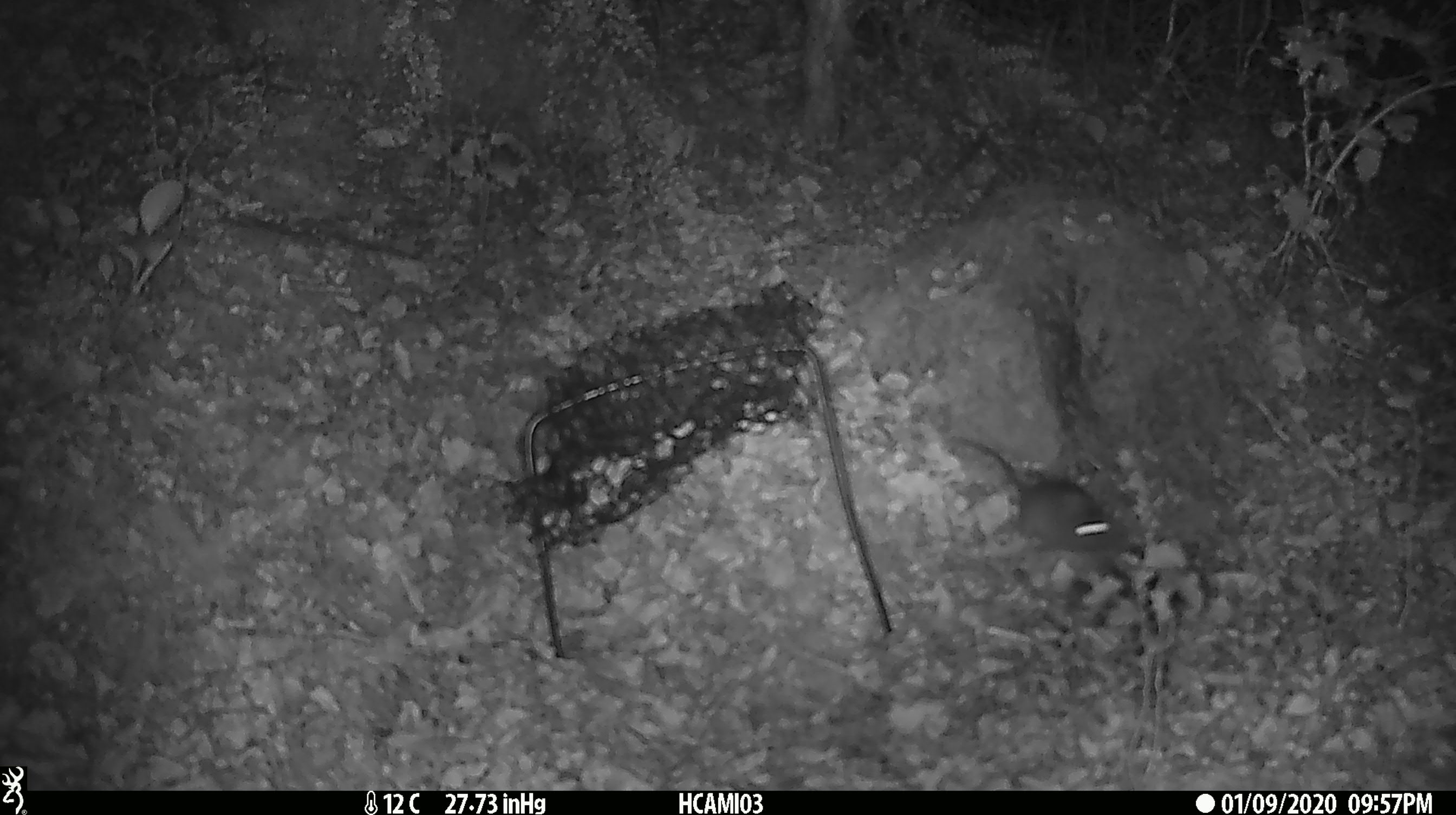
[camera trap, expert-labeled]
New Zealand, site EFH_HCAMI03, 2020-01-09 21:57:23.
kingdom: Animalia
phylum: Chordata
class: Mammalia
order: Rodentia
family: Muridae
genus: Mus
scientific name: Mus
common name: mouse